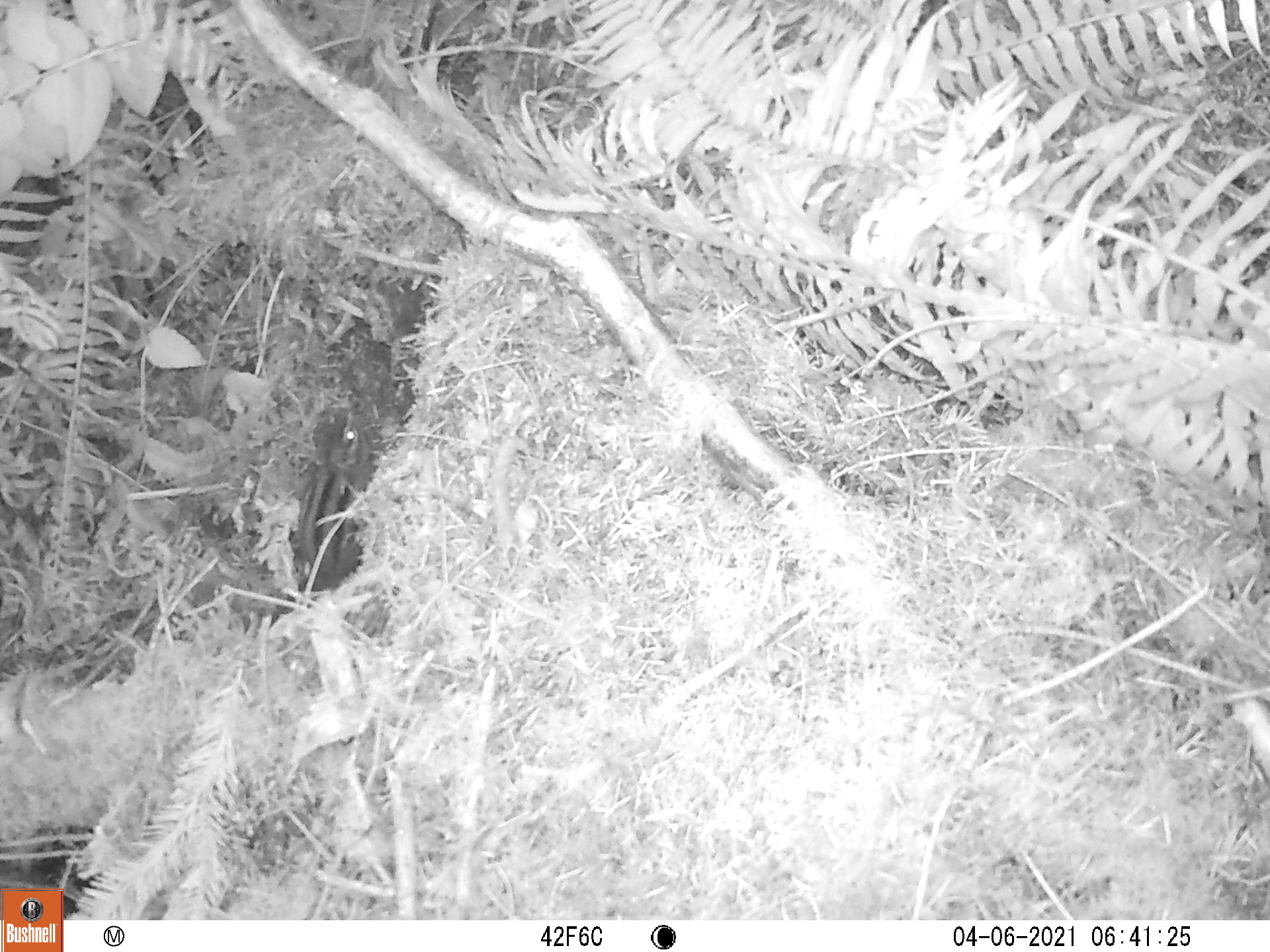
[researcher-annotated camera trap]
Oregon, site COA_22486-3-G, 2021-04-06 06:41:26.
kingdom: Animalia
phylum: Chordata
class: Mammalia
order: Rodentia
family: Sciuridae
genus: Neotamias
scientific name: Neotamias townsendii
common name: townsend's chipmunk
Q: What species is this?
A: Townsend's chipmunk (Neotamias townsendii).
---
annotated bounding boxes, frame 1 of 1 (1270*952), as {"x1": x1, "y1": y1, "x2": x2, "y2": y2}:
townsend's chipmunk: {"x1": 278, "y1": 397, "x2": 383, "y2": 609}